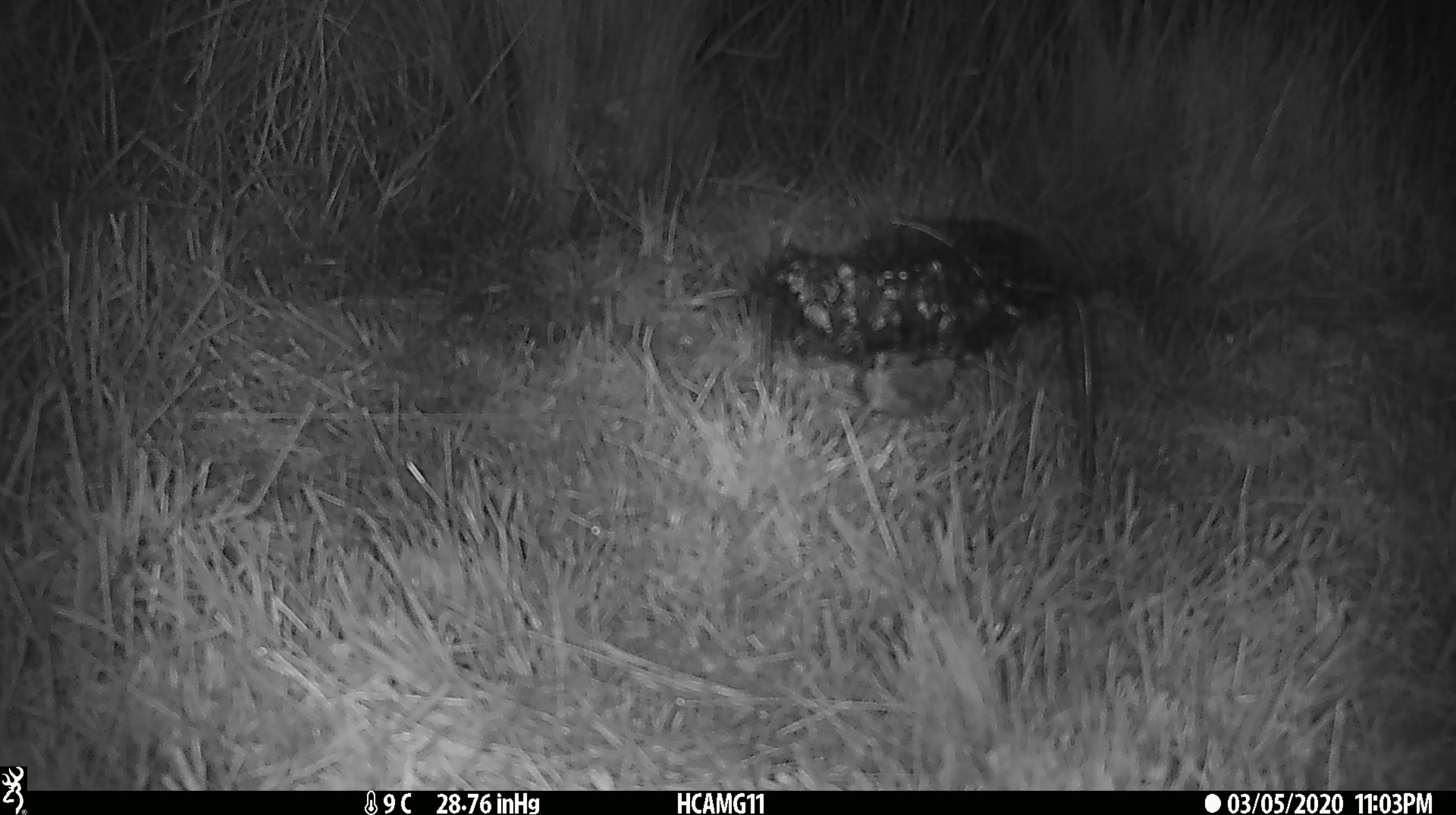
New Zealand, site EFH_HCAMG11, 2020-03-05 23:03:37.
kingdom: Animalia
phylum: Chordata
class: Mammalia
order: Rodentia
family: Muridae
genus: Mus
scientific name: Mus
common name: mouse